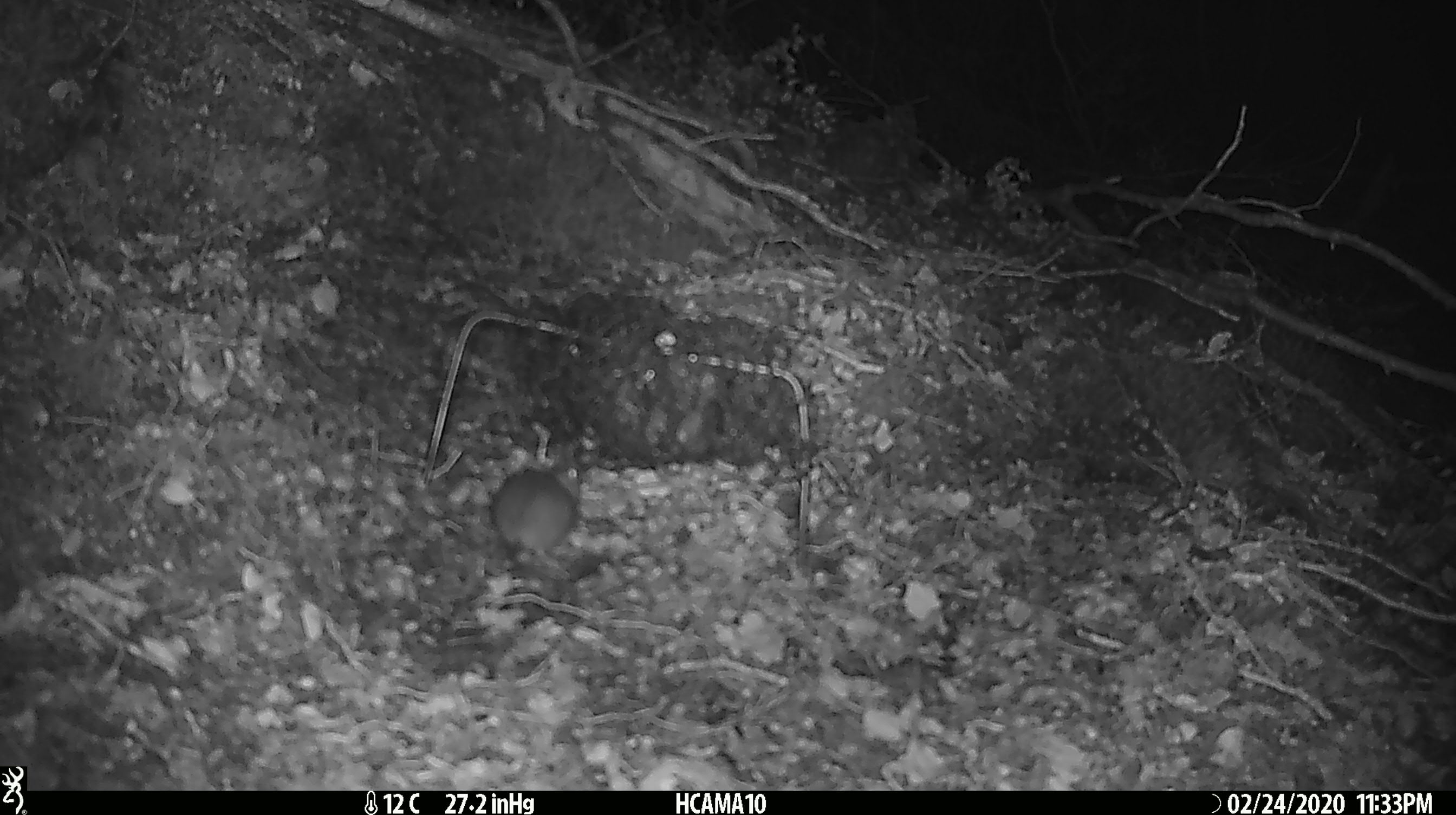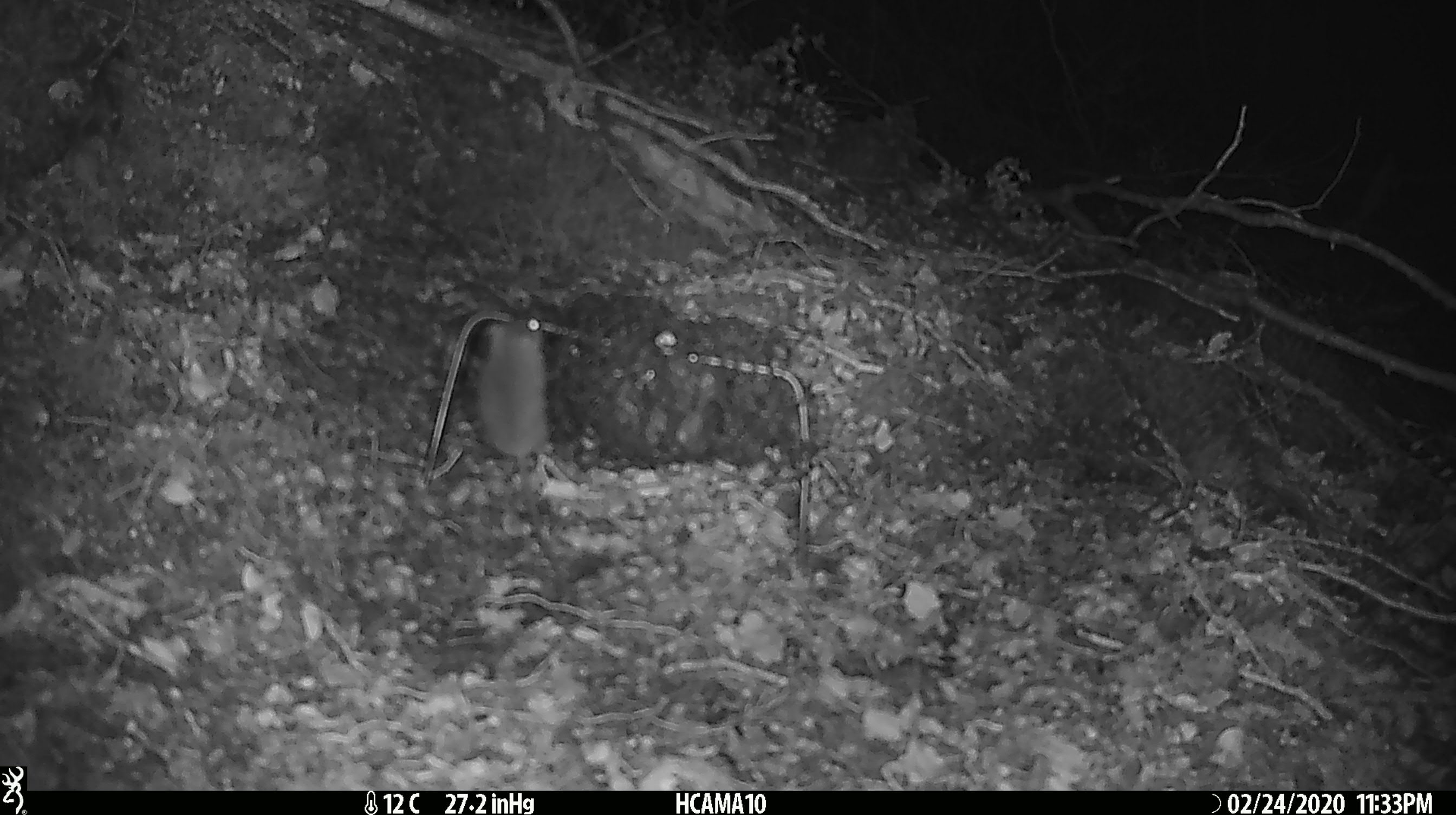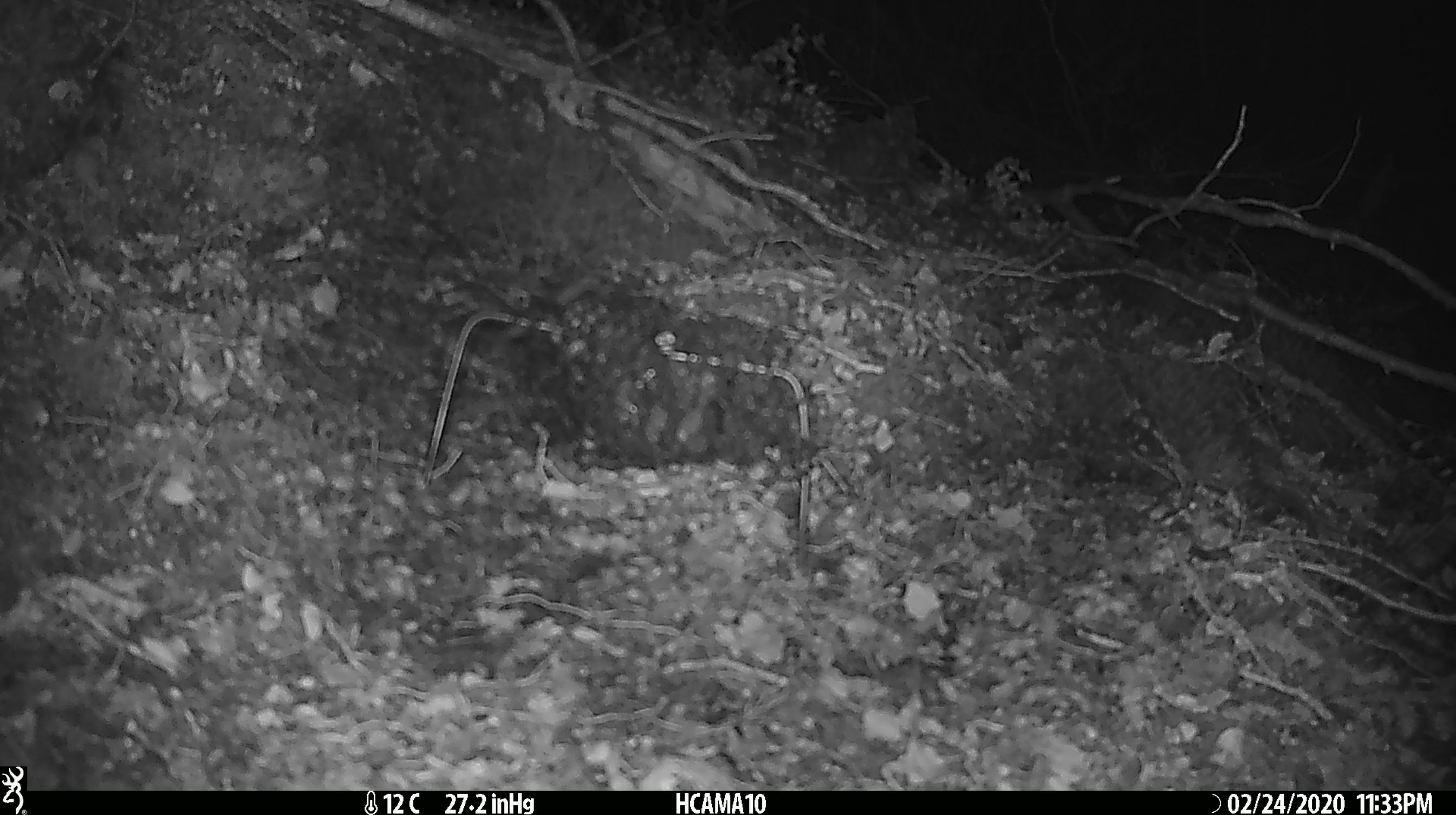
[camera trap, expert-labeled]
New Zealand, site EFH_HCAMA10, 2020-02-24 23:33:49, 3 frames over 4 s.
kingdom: Animalia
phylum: Chordata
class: Mammalia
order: Rodentia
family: Muridae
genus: Mus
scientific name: Mus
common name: mouse